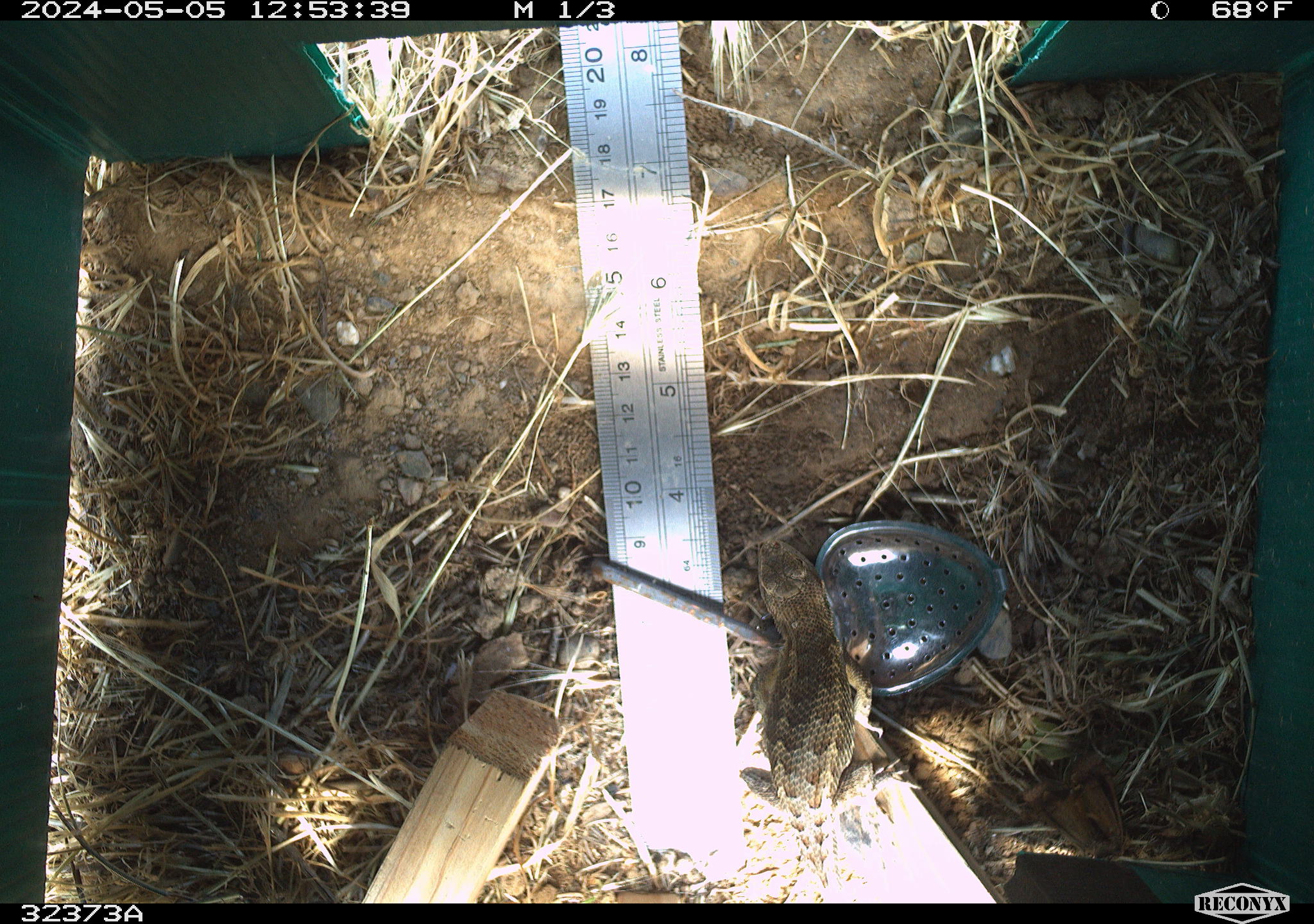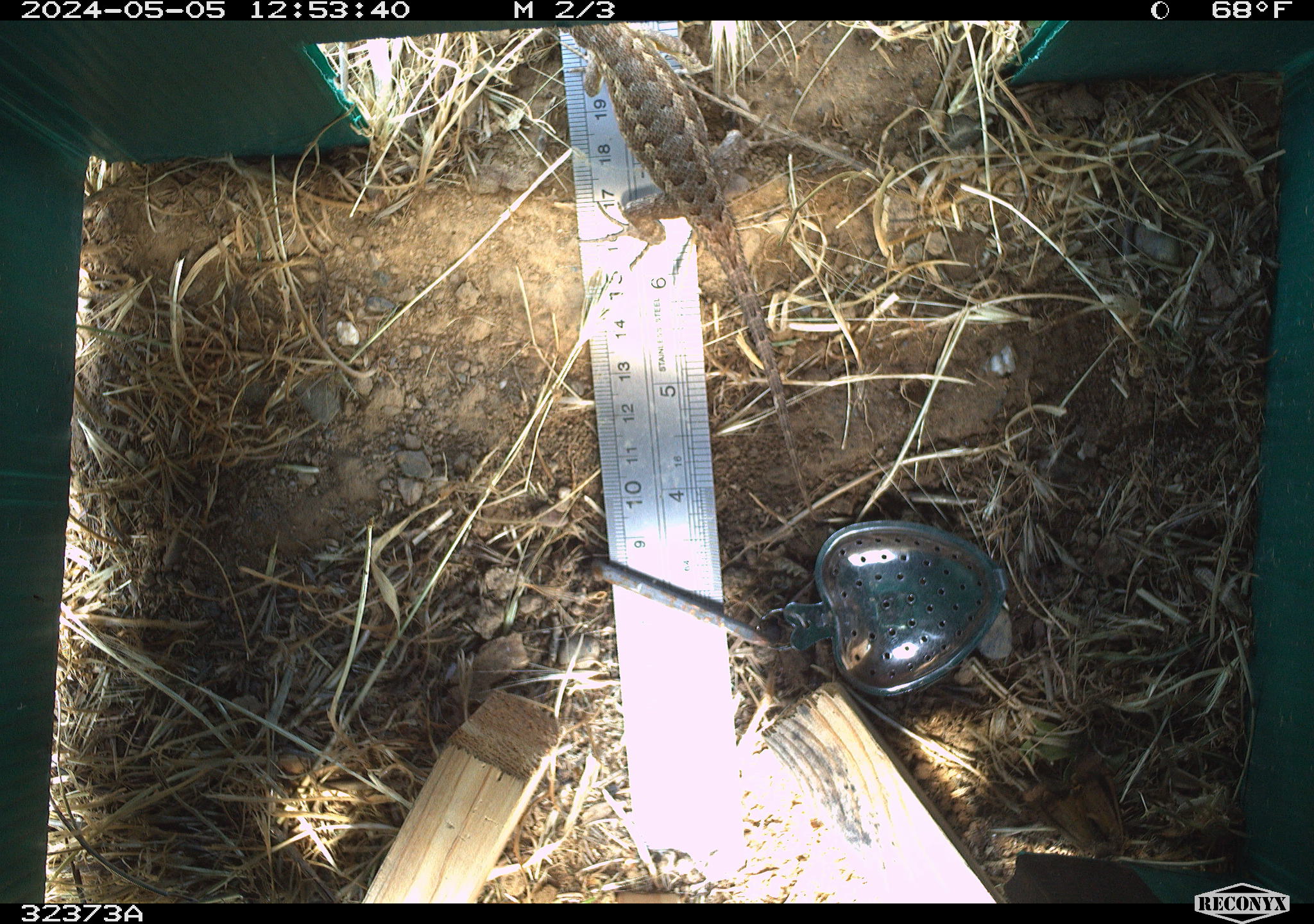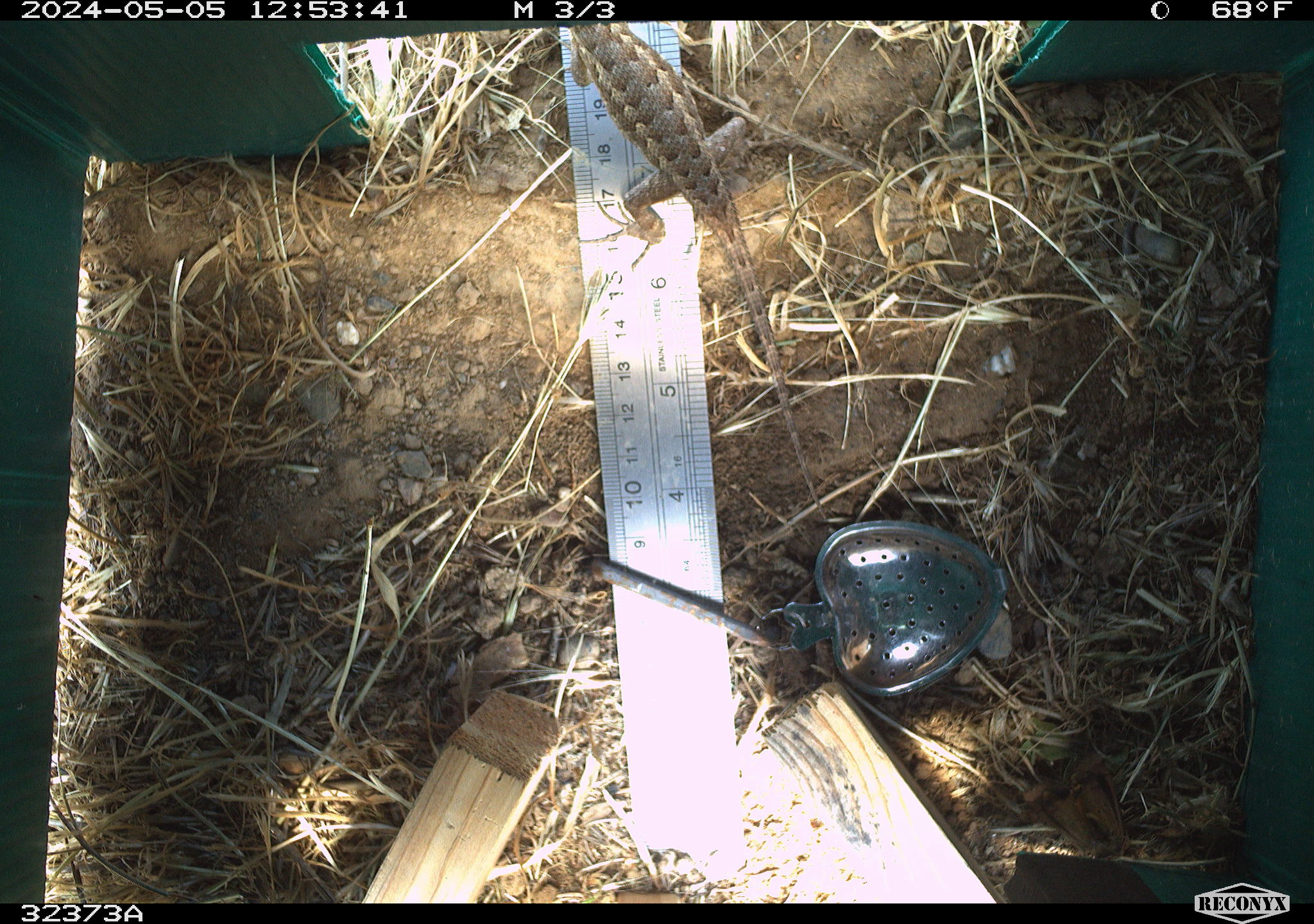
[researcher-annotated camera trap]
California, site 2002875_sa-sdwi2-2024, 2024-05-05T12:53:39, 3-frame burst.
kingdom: Animalia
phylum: Chordata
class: Reptilia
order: Squamata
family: Phrynosomatidae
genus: Sceloporus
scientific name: Sceloporus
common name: spiny lizards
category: sceloporus species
Sceloporus species (spiny lizards) (Sceloporus).